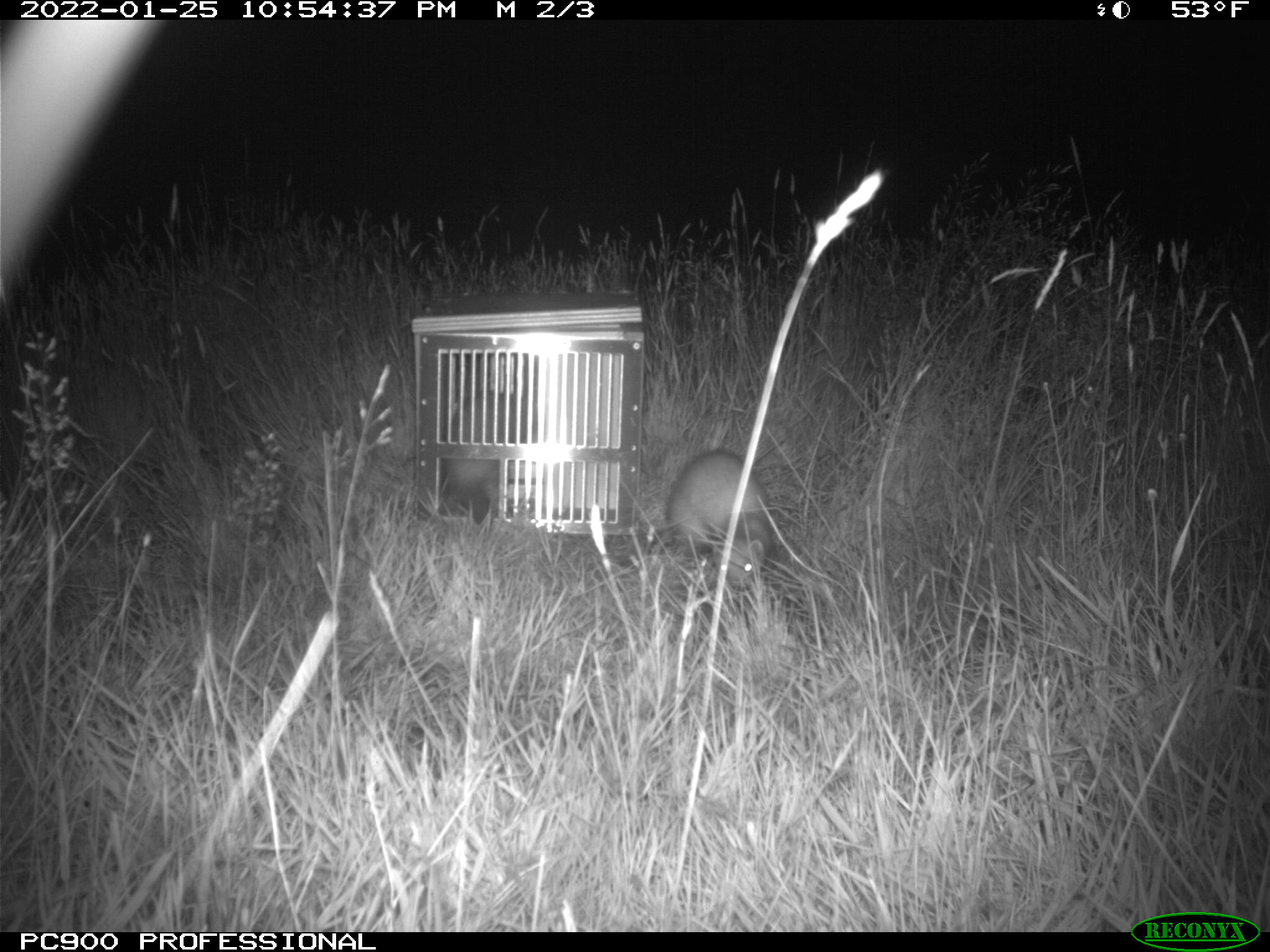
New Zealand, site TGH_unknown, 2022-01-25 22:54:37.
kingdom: Animalia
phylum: Chordata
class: Mammalia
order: Carnivora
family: Mustelidae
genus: Mustela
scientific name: Mustela furo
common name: ferret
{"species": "ferret (Mustela furo)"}